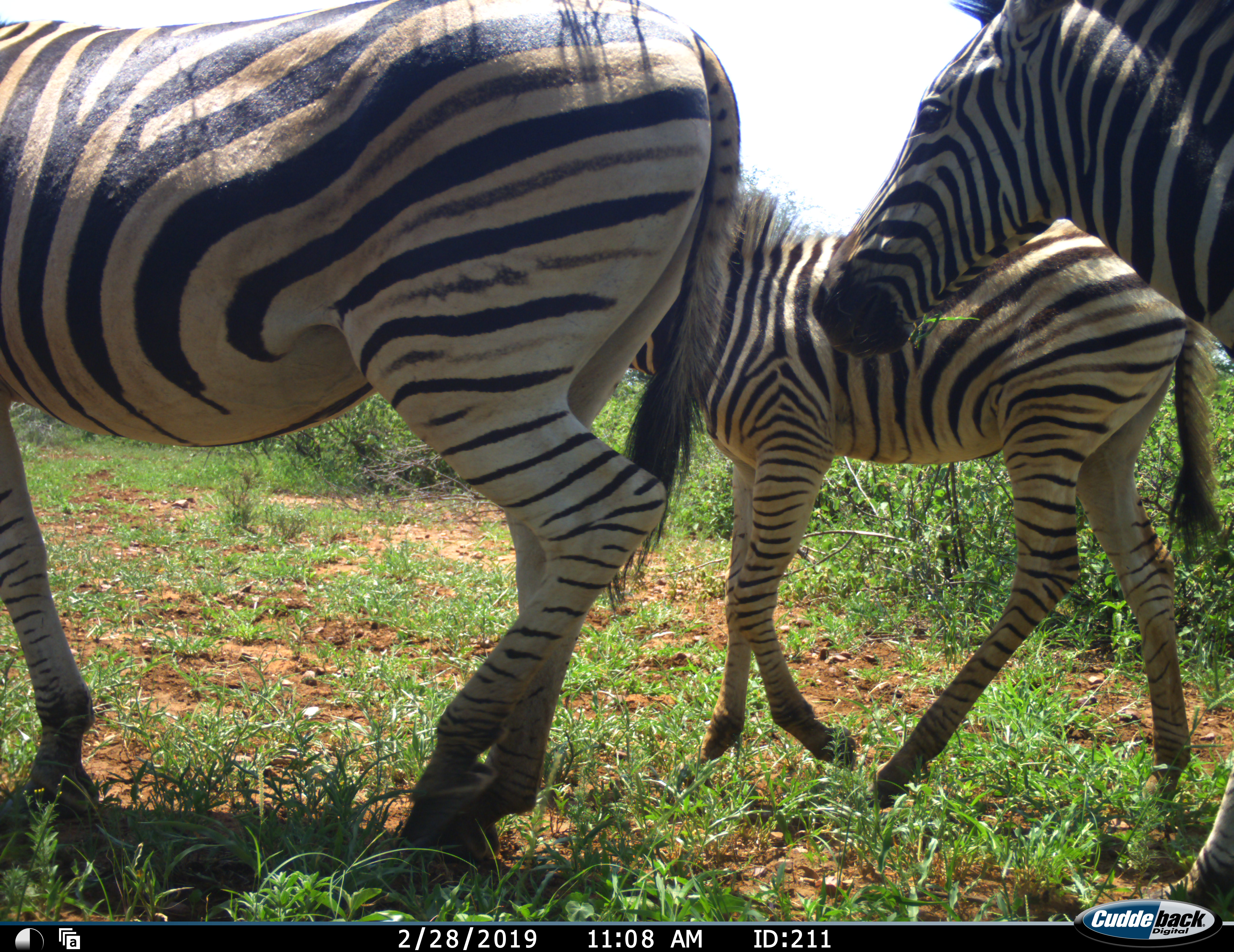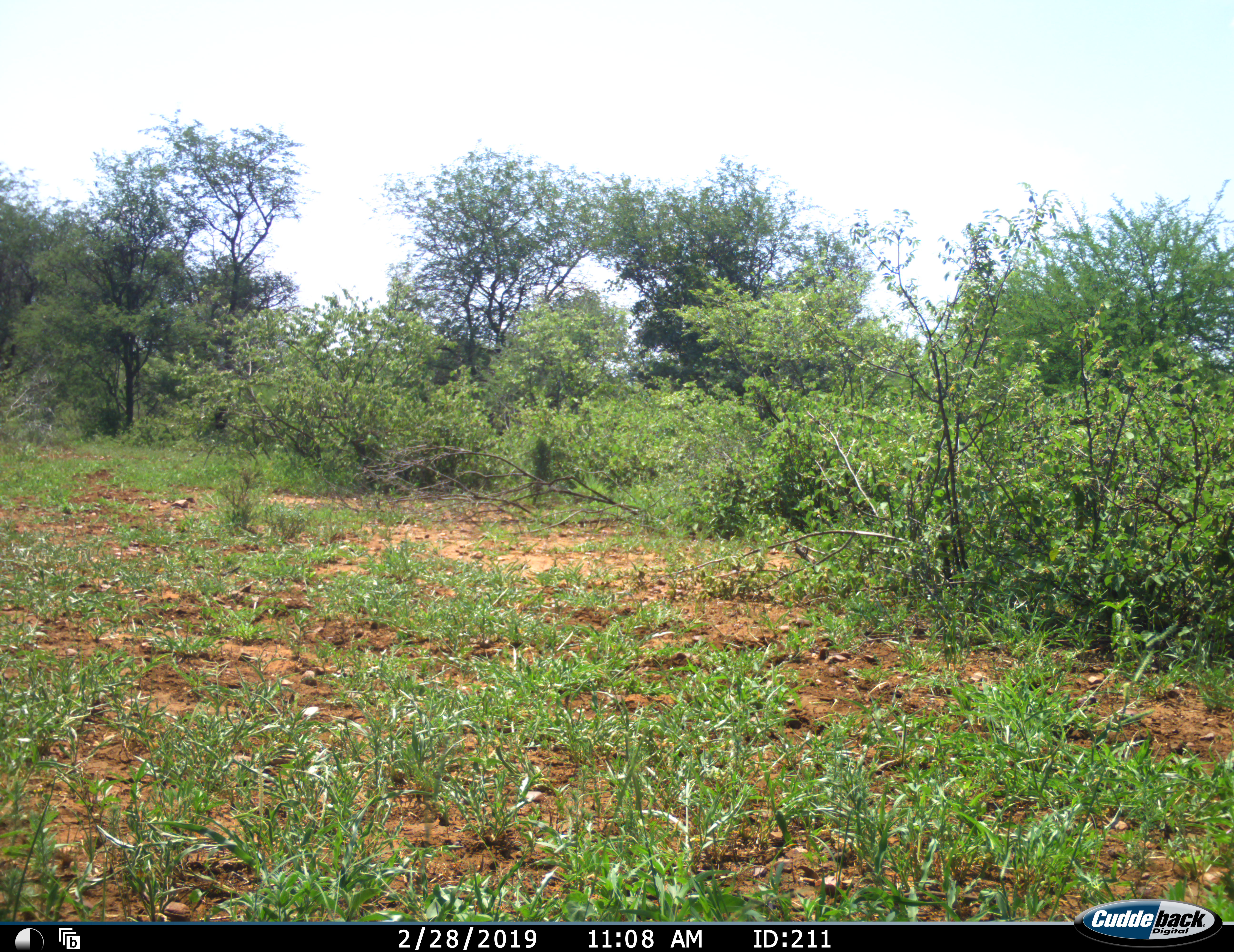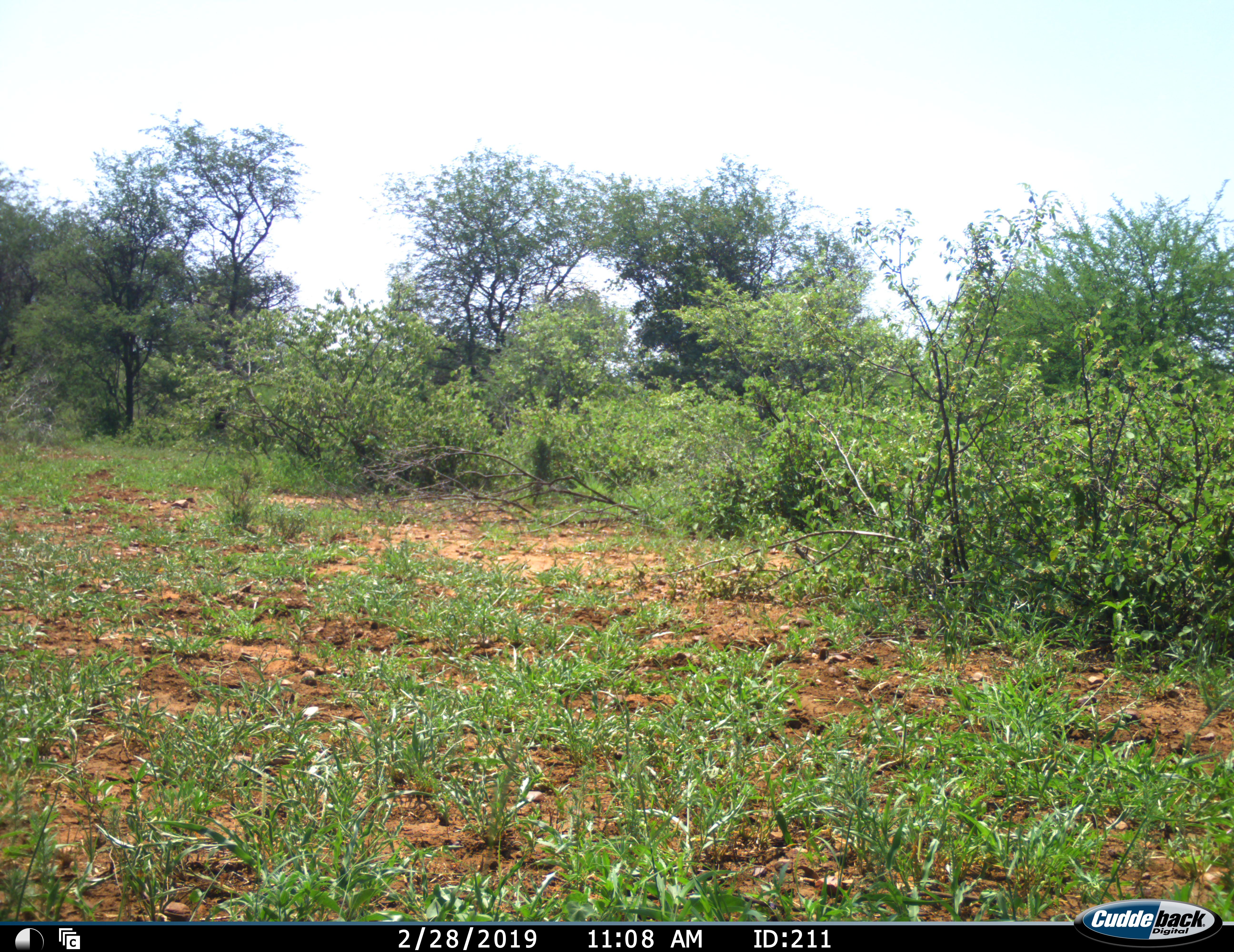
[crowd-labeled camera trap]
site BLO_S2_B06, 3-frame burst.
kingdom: Animalia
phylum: Chordata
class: Mammalia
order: Perissodactyla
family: Equidae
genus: Equus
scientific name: Equus quagga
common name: plains zebra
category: zebraplains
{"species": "zebraplains (plains zebra) (Equus quagga)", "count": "3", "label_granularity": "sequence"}